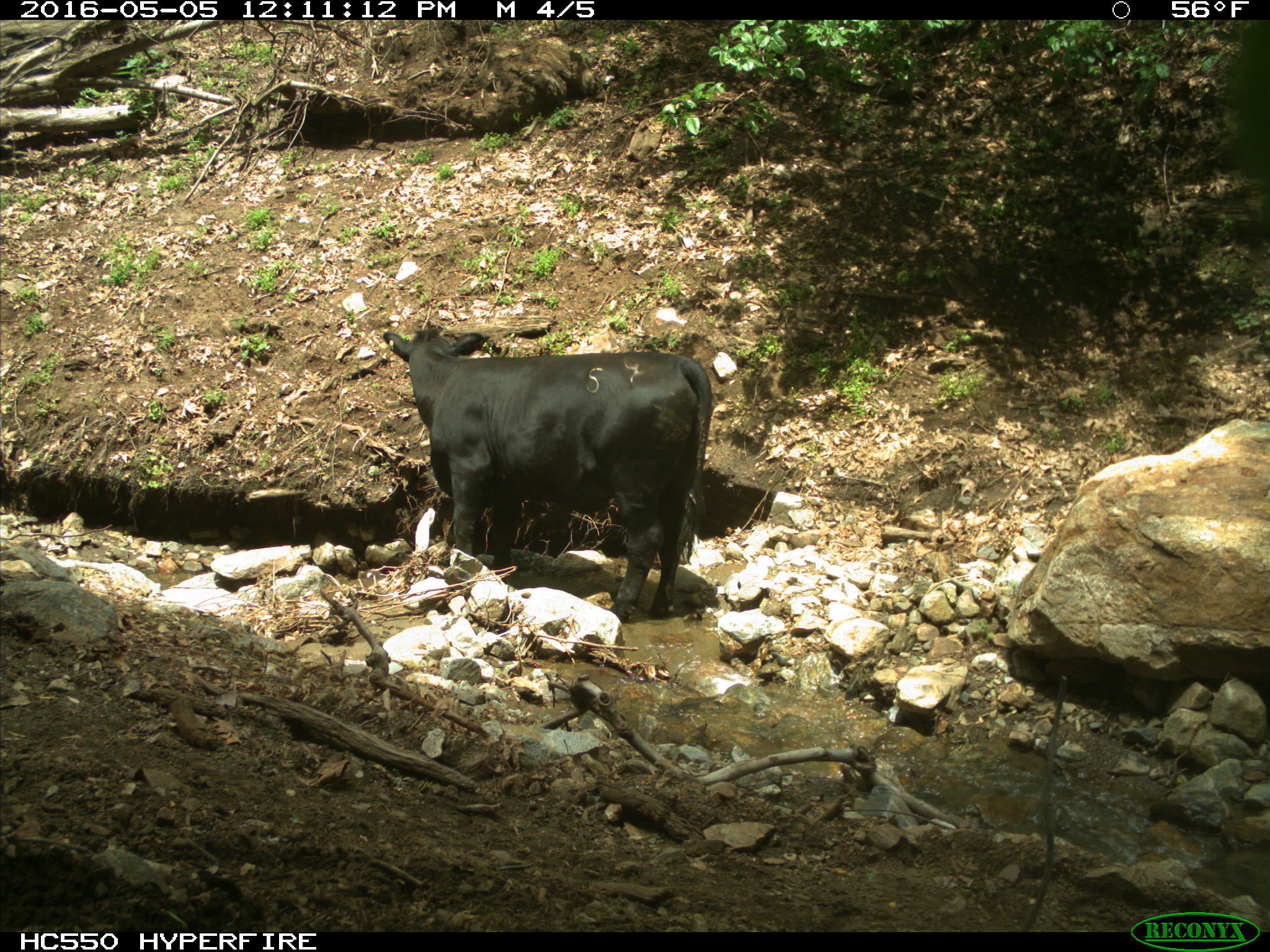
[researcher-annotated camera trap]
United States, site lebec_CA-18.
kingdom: Animalia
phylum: Chordata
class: Mammalia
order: Artiodactyla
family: Bovidae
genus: Bos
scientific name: Bos taurus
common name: domestic cow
Bos taurus (domestic cow).